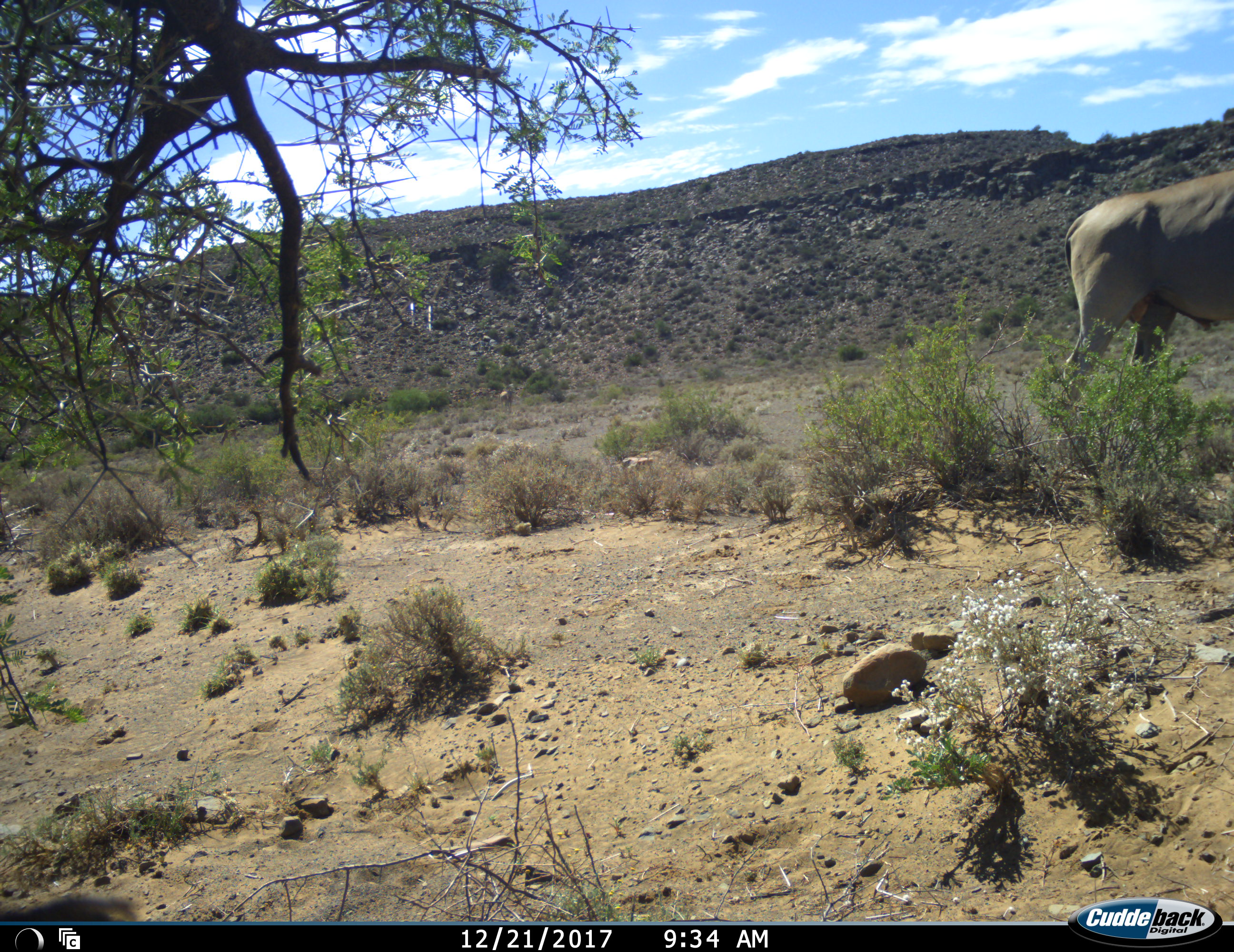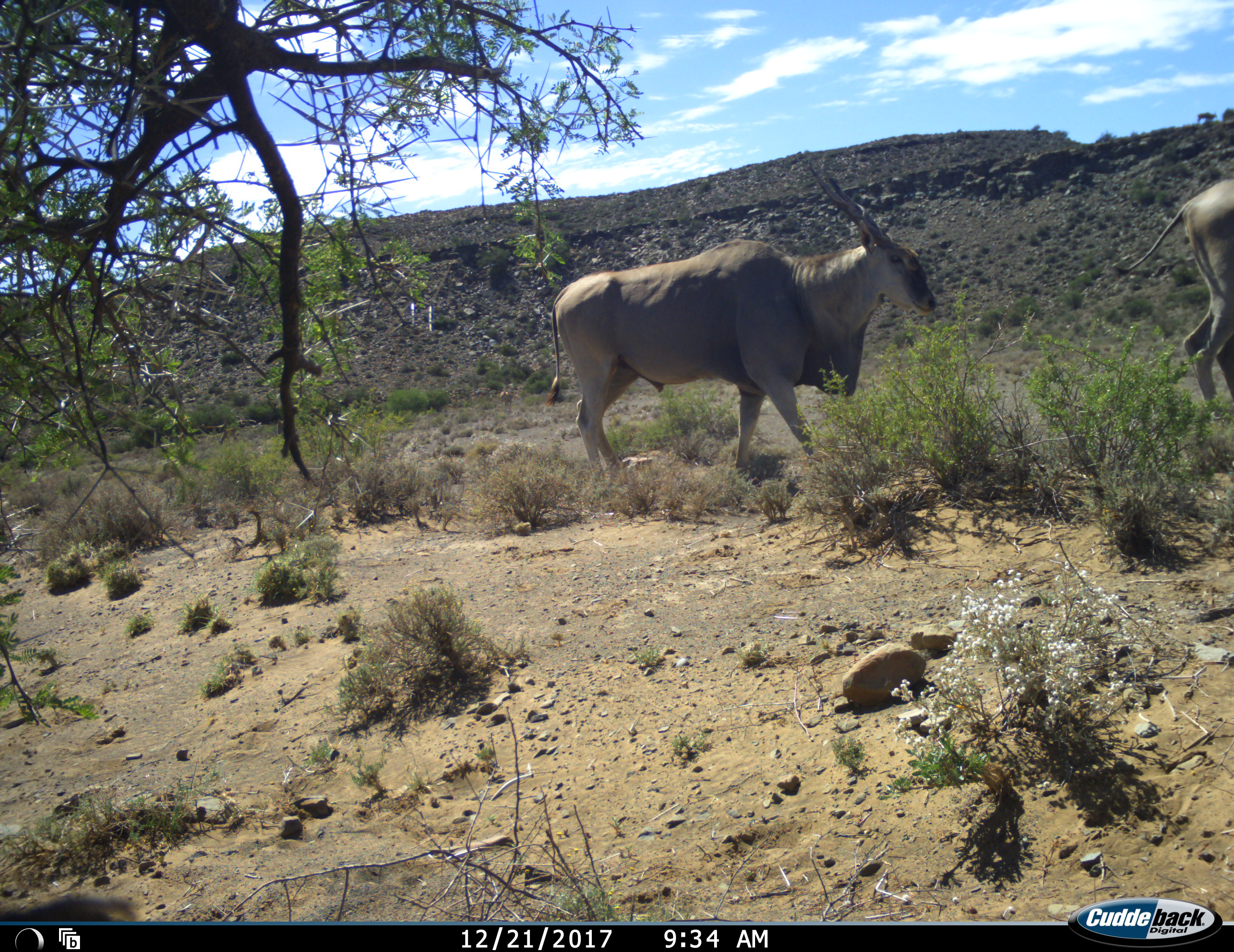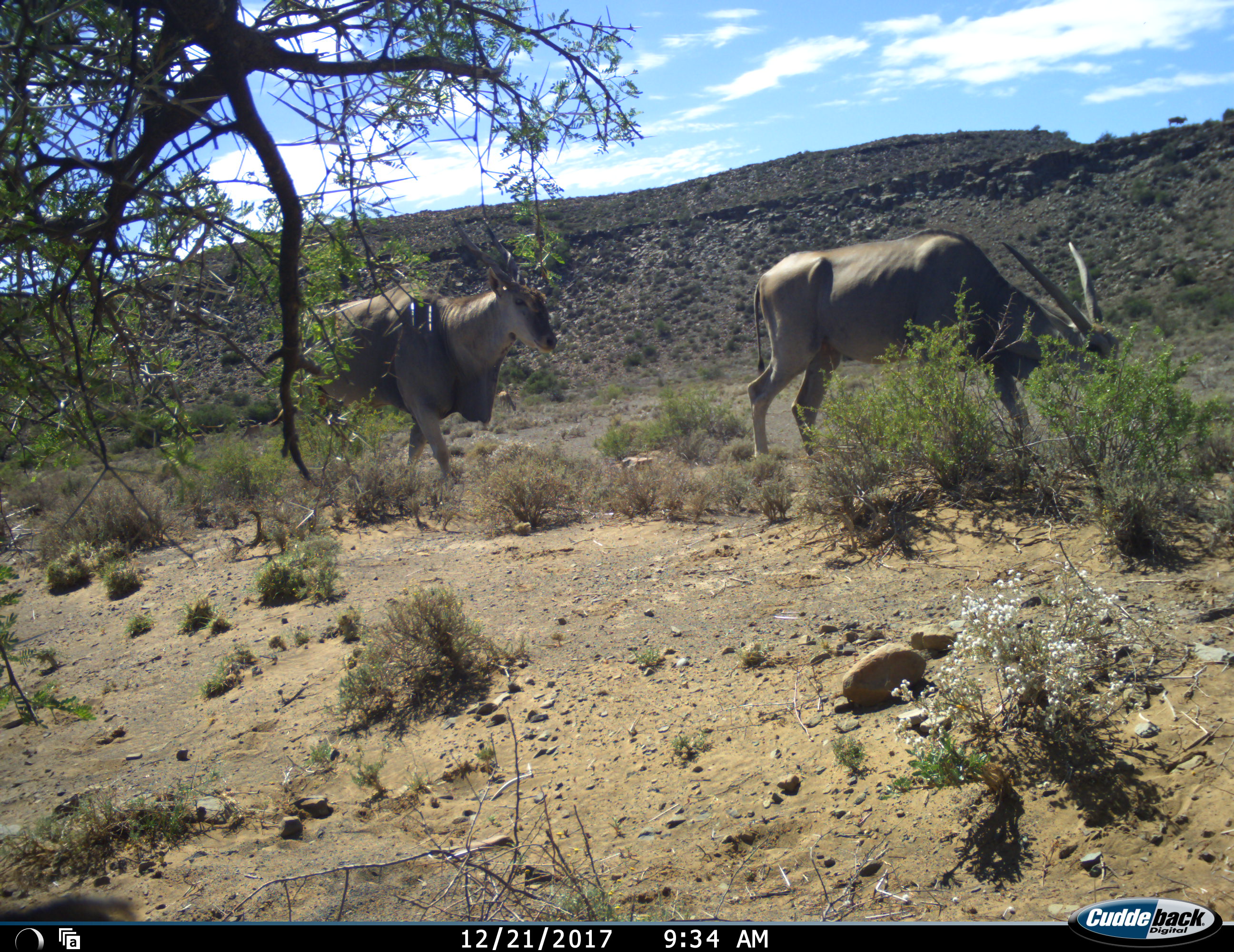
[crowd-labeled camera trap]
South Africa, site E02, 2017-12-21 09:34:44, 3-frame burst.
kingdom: Animalia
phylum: Chordata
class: Mammalia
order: Artiodactyla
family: Bovidae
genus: Tragelaphus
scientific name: Tragelaphus oryx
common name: eland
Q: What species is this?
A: Eland (Tragelaphus oryx).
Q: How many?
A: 2.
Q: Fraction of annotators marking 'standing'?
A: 0%.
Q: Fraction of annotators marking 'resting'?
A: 0%.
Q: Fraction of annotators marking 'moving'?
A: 100%.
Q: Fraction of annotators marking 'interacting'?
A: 0%.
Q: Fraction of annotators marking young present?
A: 0%.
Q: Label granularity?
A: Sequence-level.